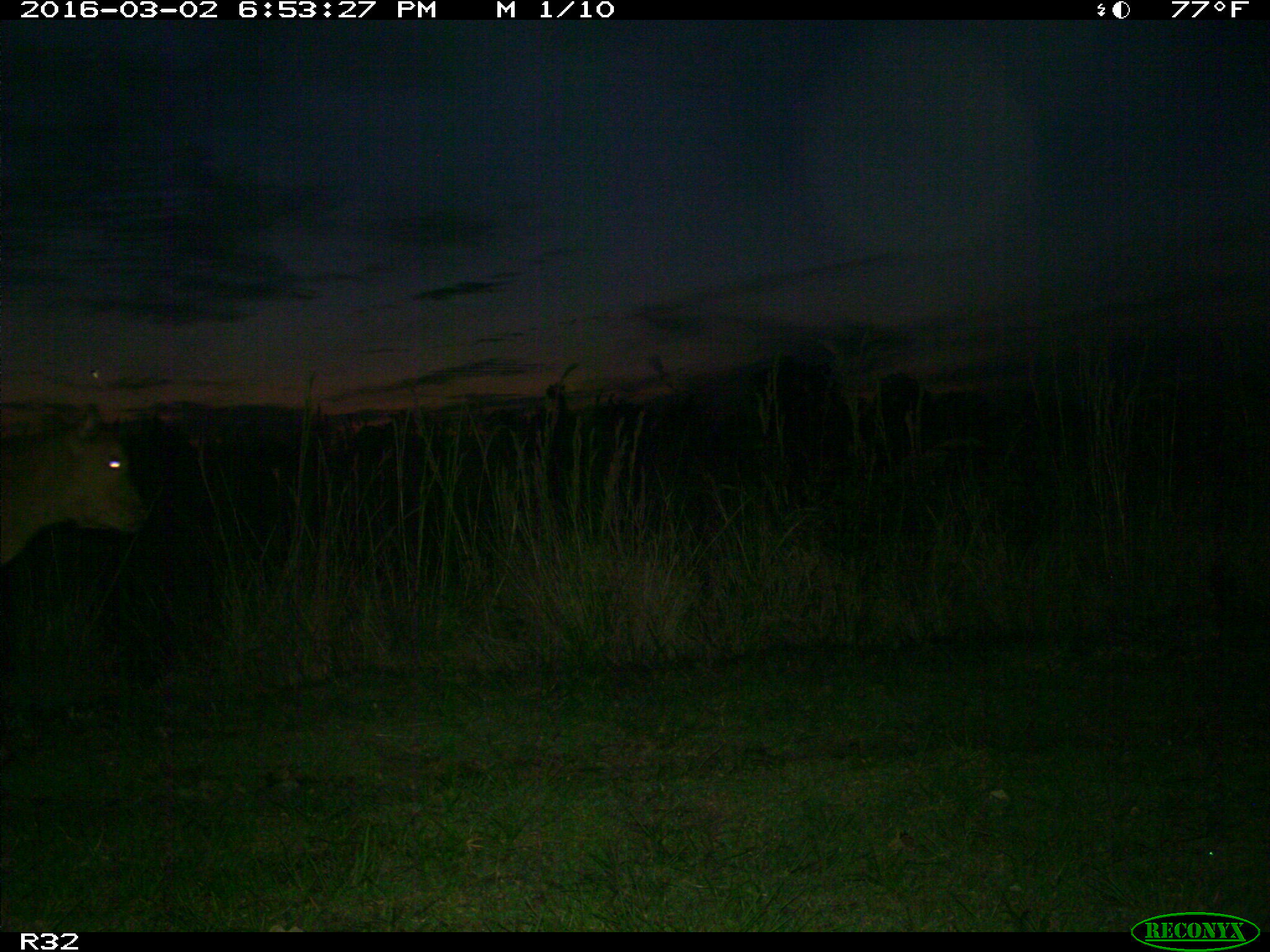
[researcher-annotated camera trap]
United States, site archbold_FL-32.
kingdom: Animalia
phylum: Chordata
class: Mammalia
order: Artiodactyla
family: Bovidae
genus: Bos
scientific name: Bos taurus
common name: domestic cow